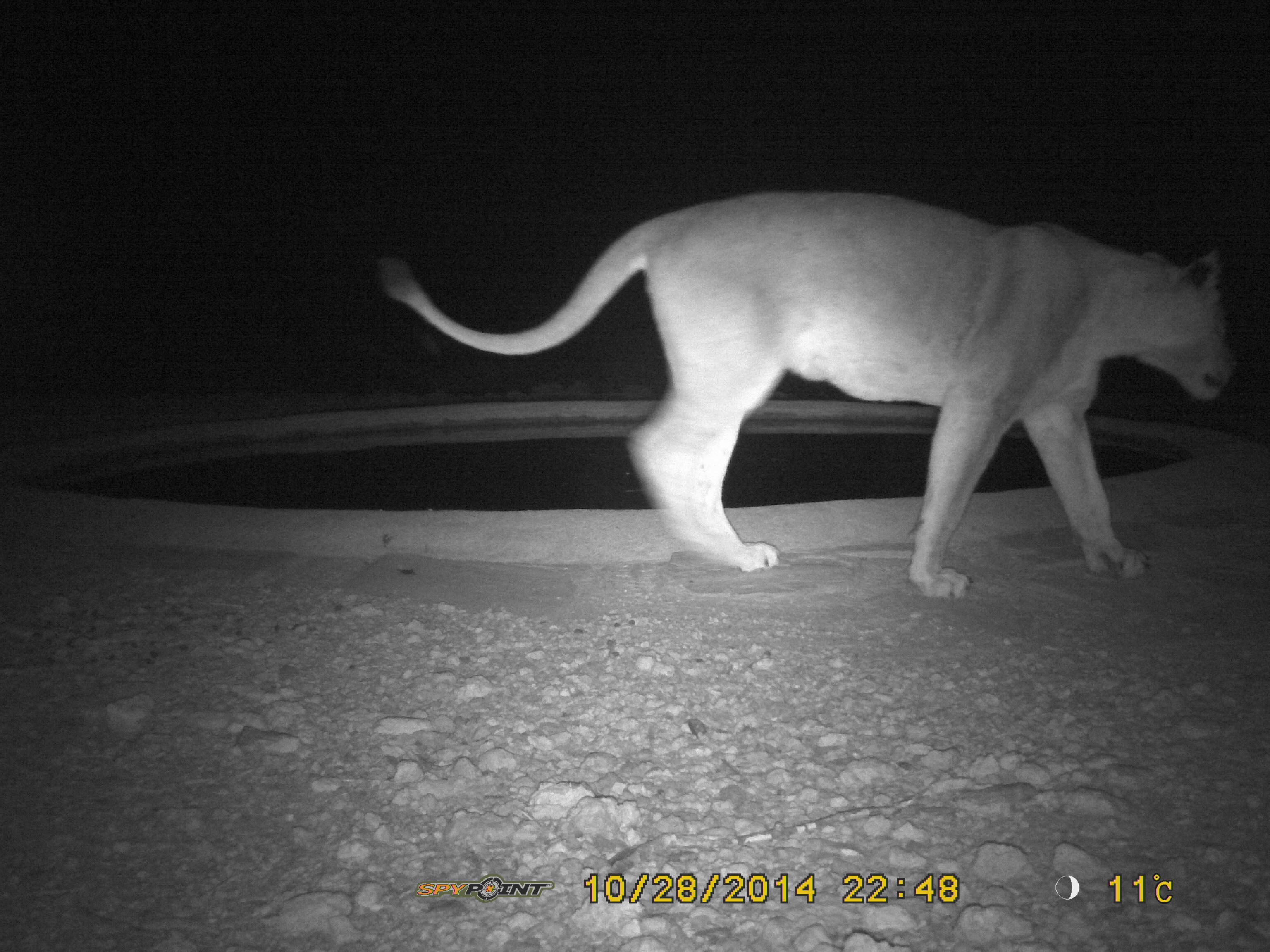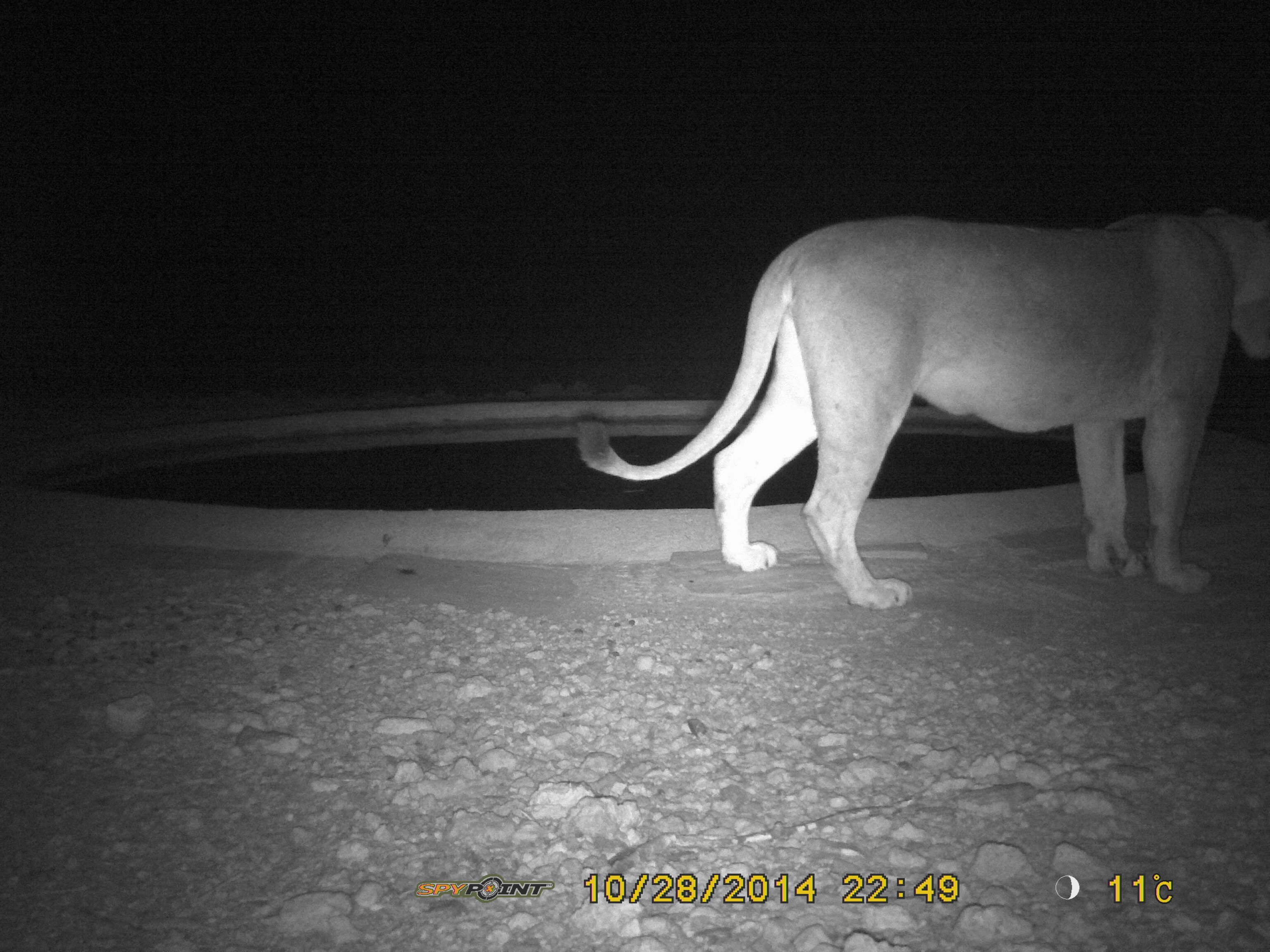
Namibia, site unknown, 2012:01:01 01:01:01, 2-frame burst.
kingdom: Animalia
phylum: Chordata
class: Mammalia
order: Carnivora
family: Felidae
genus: Panthera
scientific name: Panthera leo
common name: lion